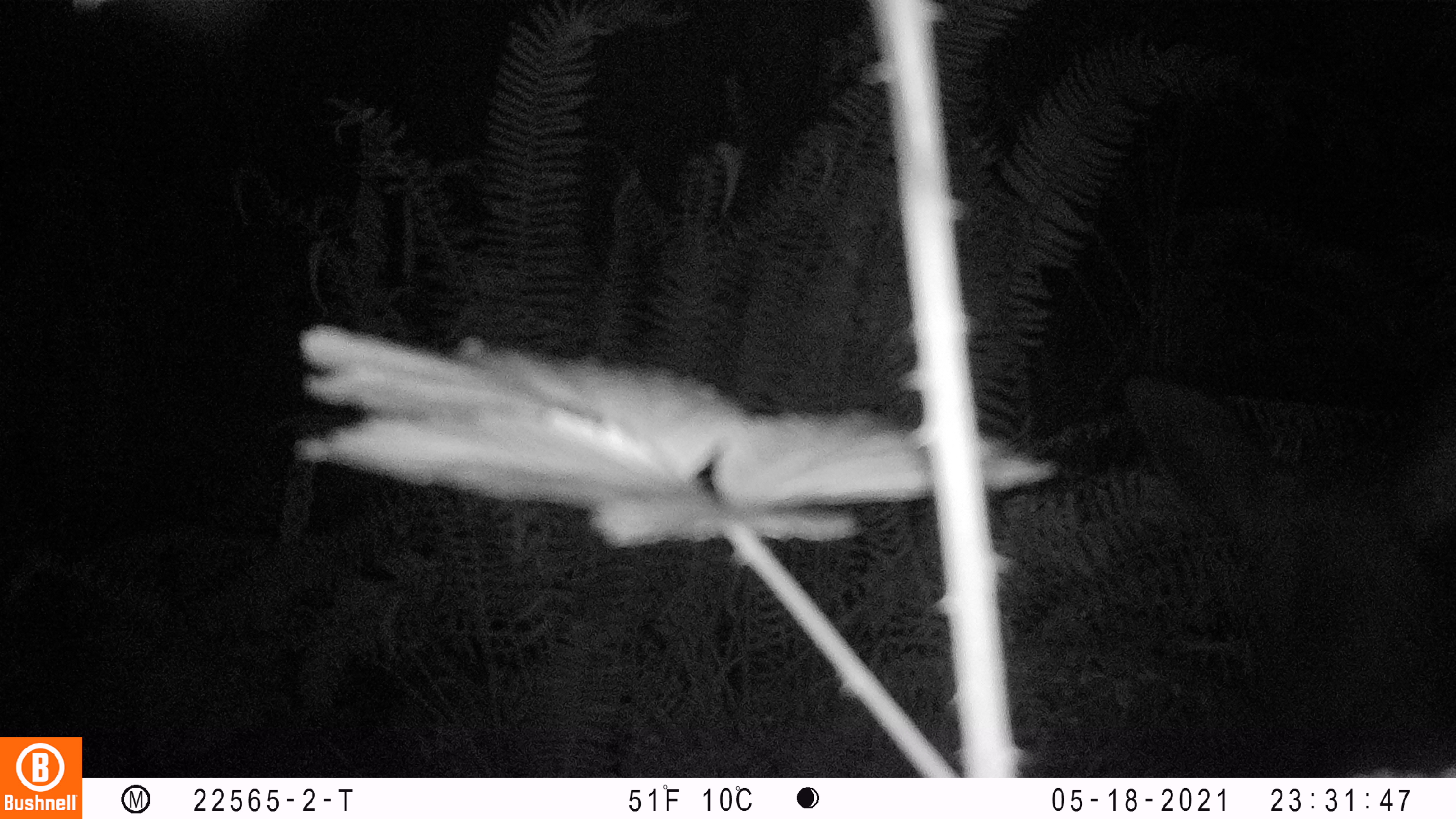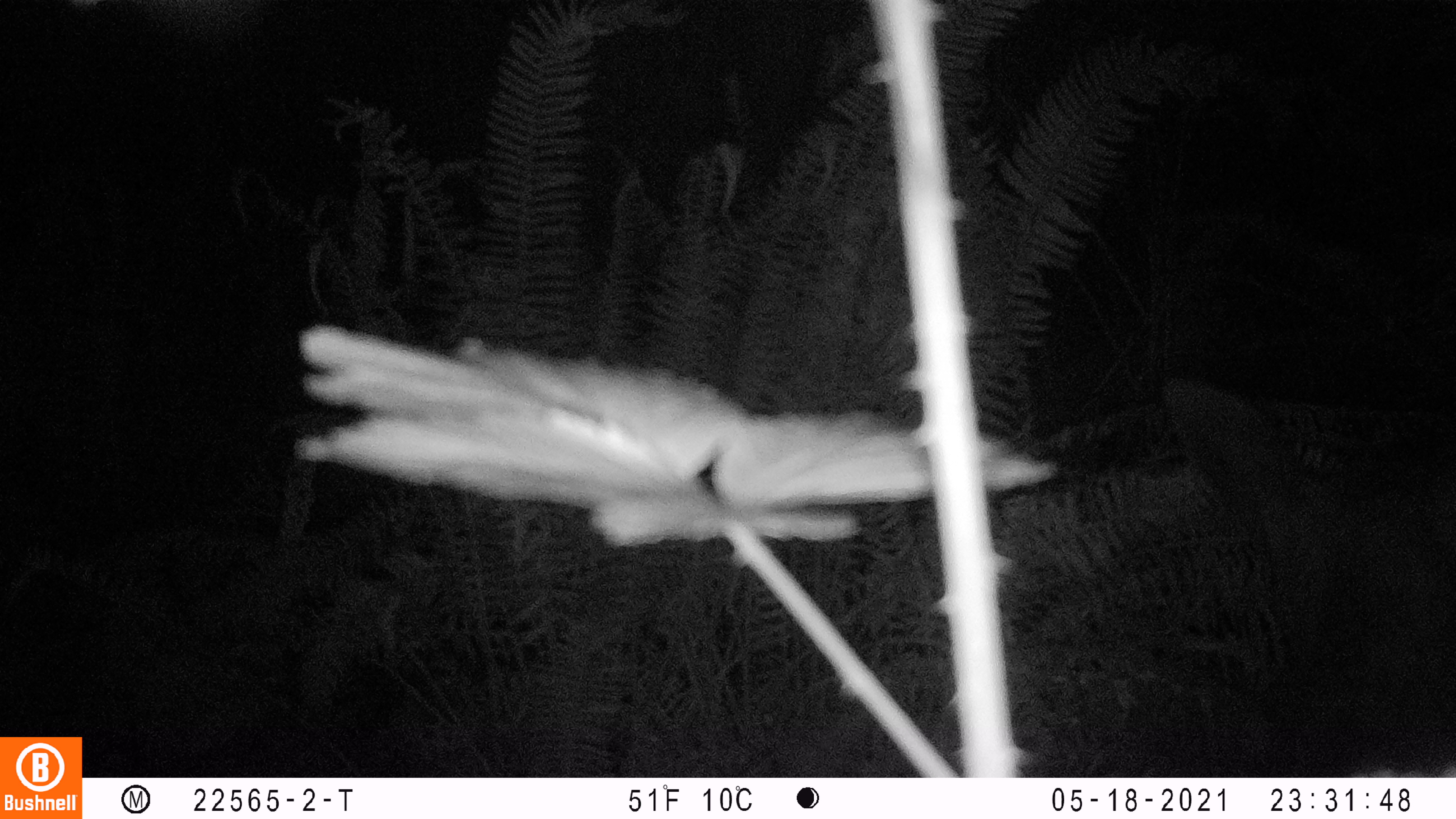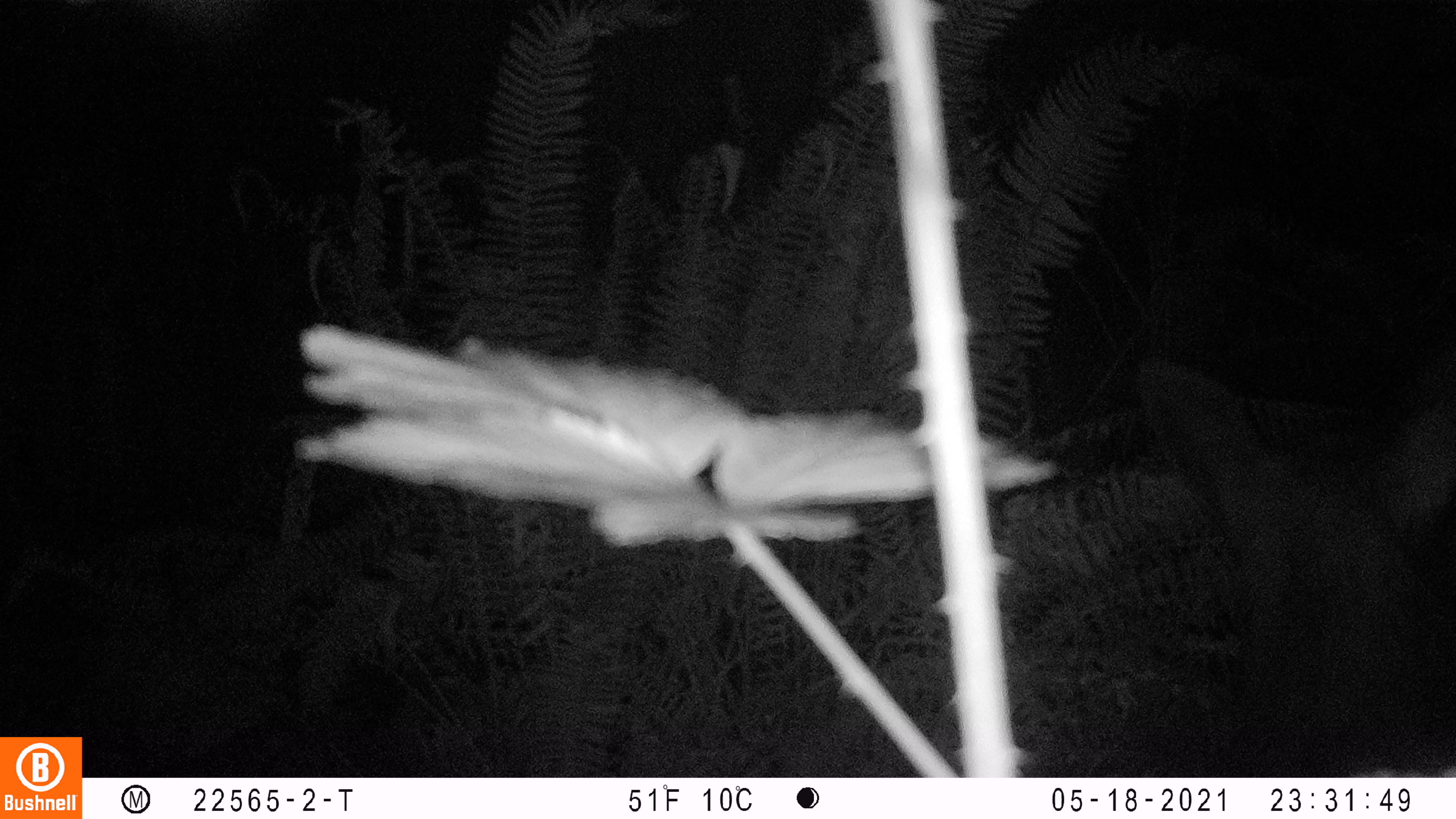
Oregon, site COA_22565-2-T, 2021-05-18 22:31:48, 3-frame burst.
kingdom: Animalia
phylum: Chordata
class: Mammalia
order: Artiodactyla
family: Cervidae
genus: Cervus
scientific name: Cervus canadensis roosevelti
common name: roosevelt elk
Roosevelt elk (Cervus canadensis roosevelti).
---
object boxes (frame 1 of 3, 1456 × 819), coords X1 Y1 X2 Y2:
roosevelt elk: 1119 368 1451 775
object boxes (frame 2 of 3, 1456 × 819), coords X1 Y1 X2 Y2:
roosevelt elk: 1154 364 1449 772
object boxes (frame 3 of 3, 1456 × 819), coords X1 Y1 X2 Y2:
roosevelt elk: 1129 338 1448 772